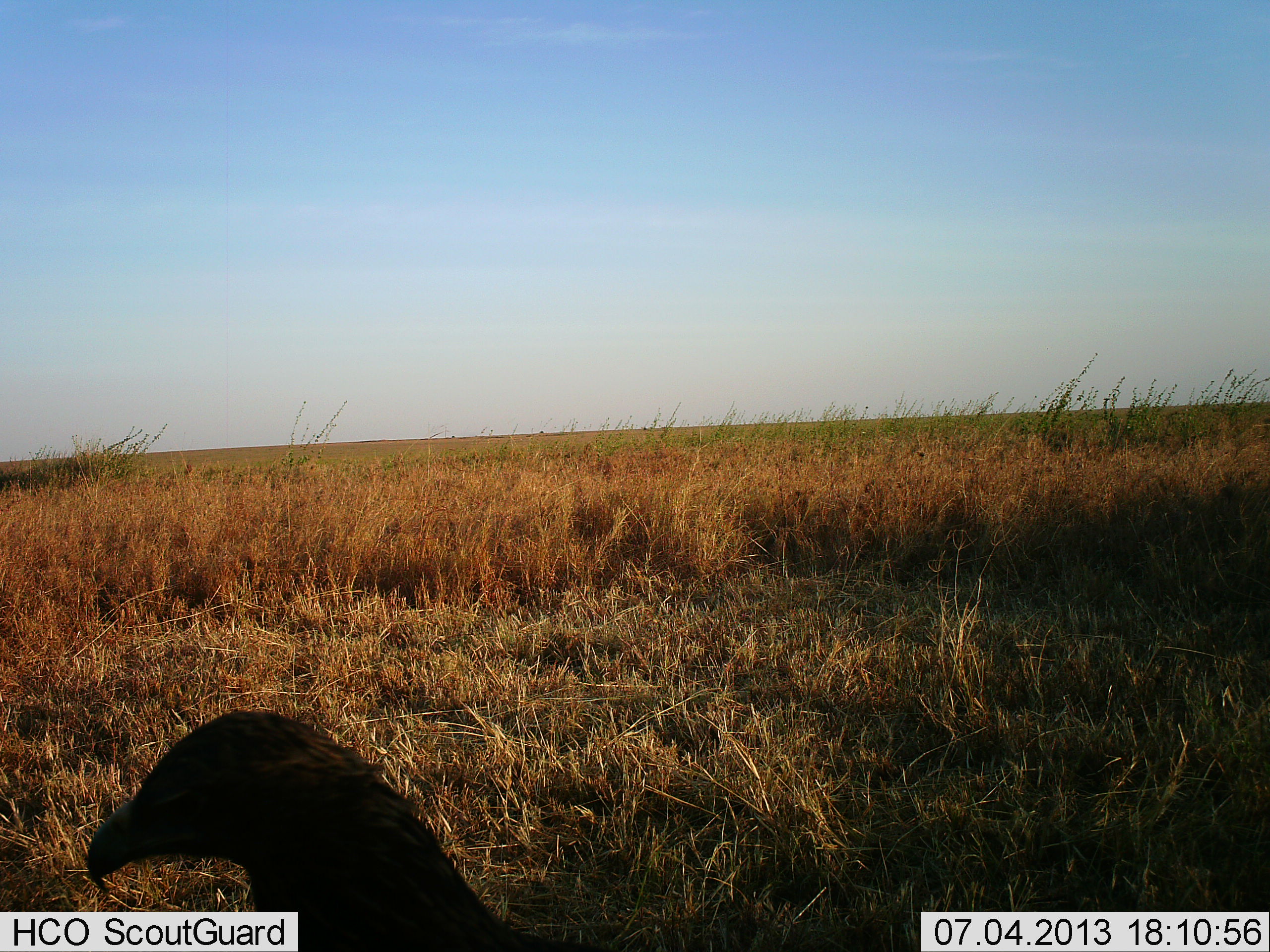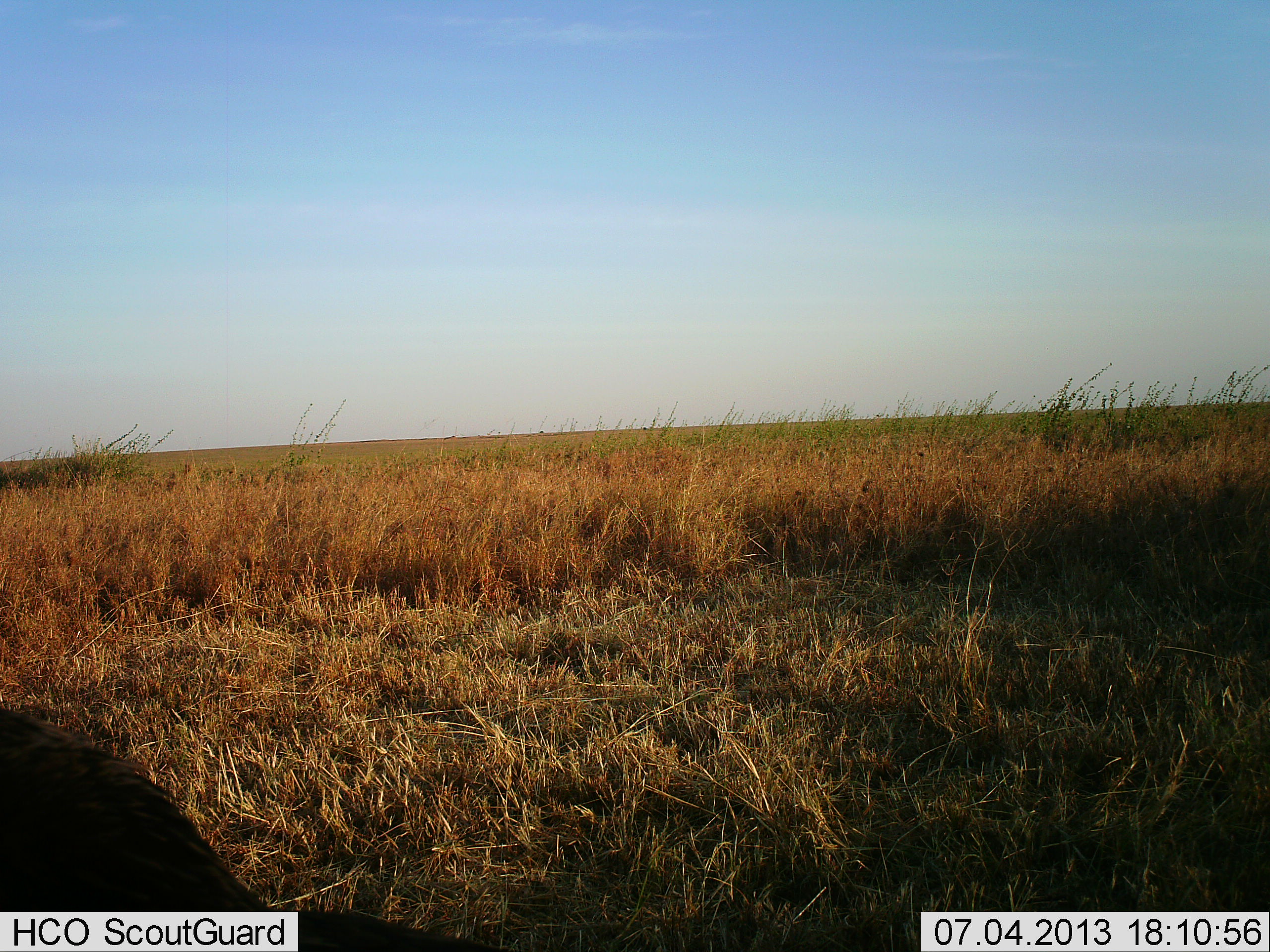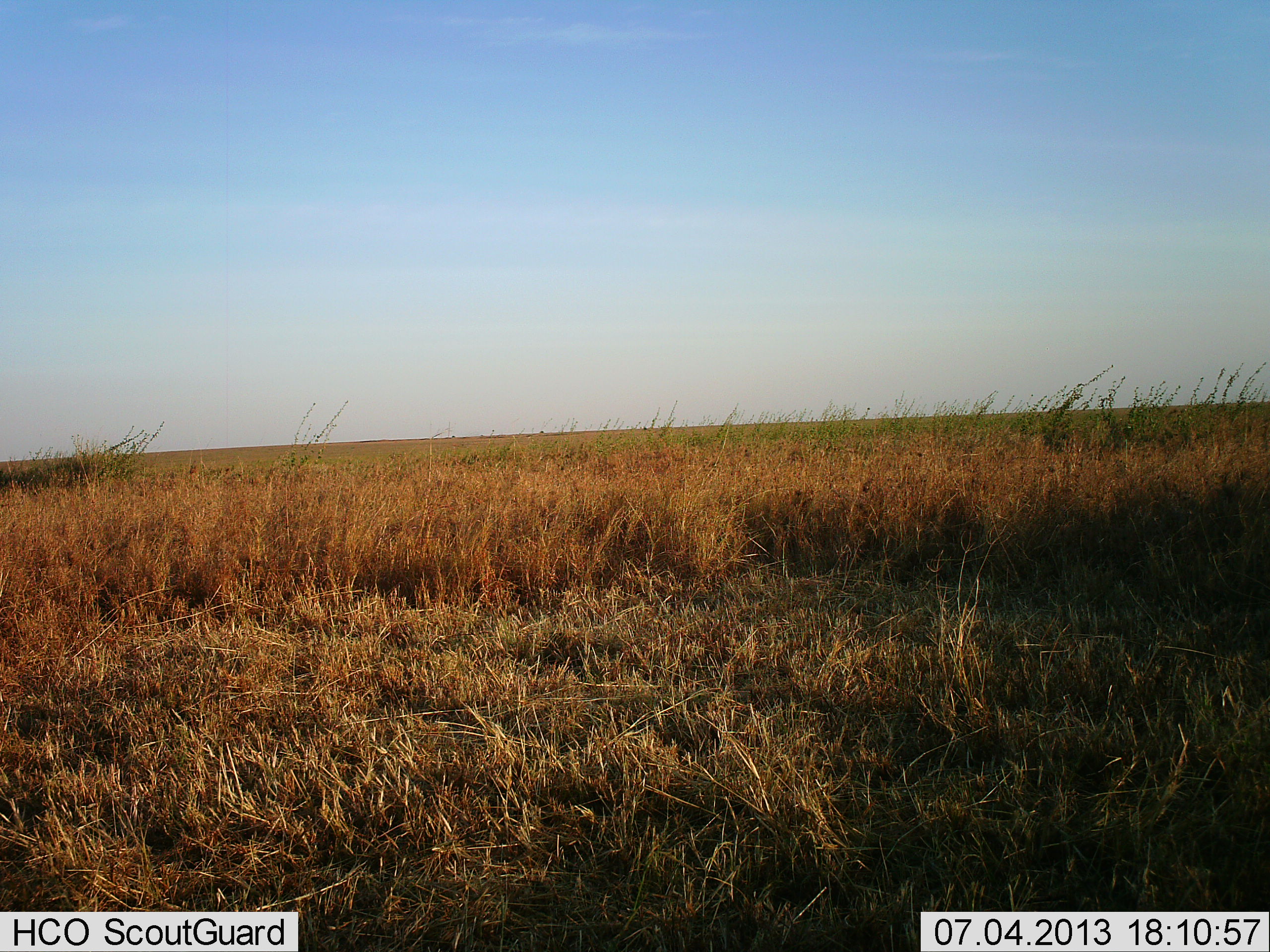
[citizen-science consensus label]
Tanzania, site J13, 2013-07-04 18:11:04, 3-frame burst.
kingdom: Animalia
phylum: Chordata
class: Aves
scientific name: Aves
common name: bird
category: otherbird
Otherbird (bird) (Aves), count 1. Behavior (volunteer vote fractions): standing 24%, resting 0%, moving 76%, interacting 0%. Young present (vote fraction): 0%. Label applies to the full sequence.